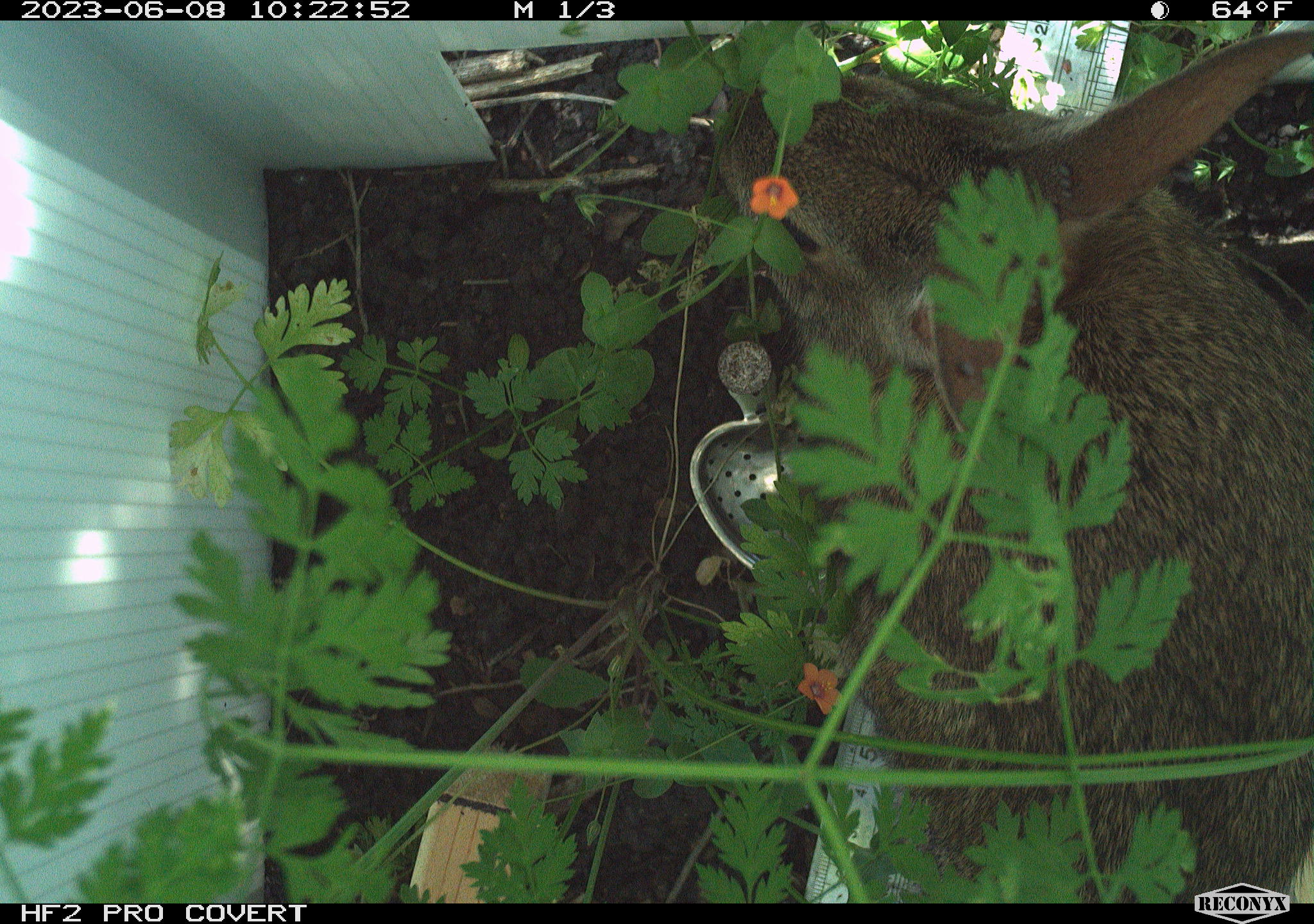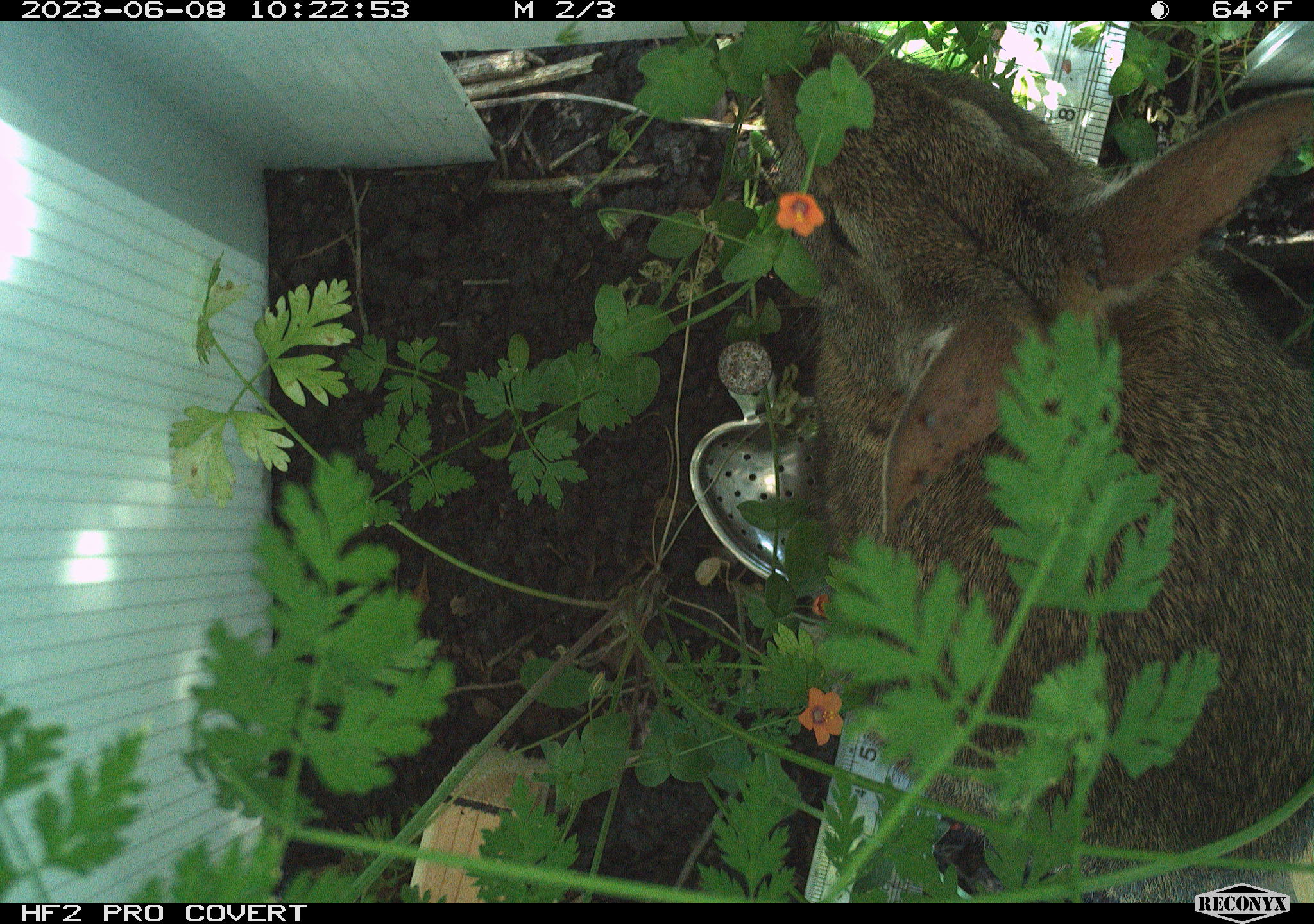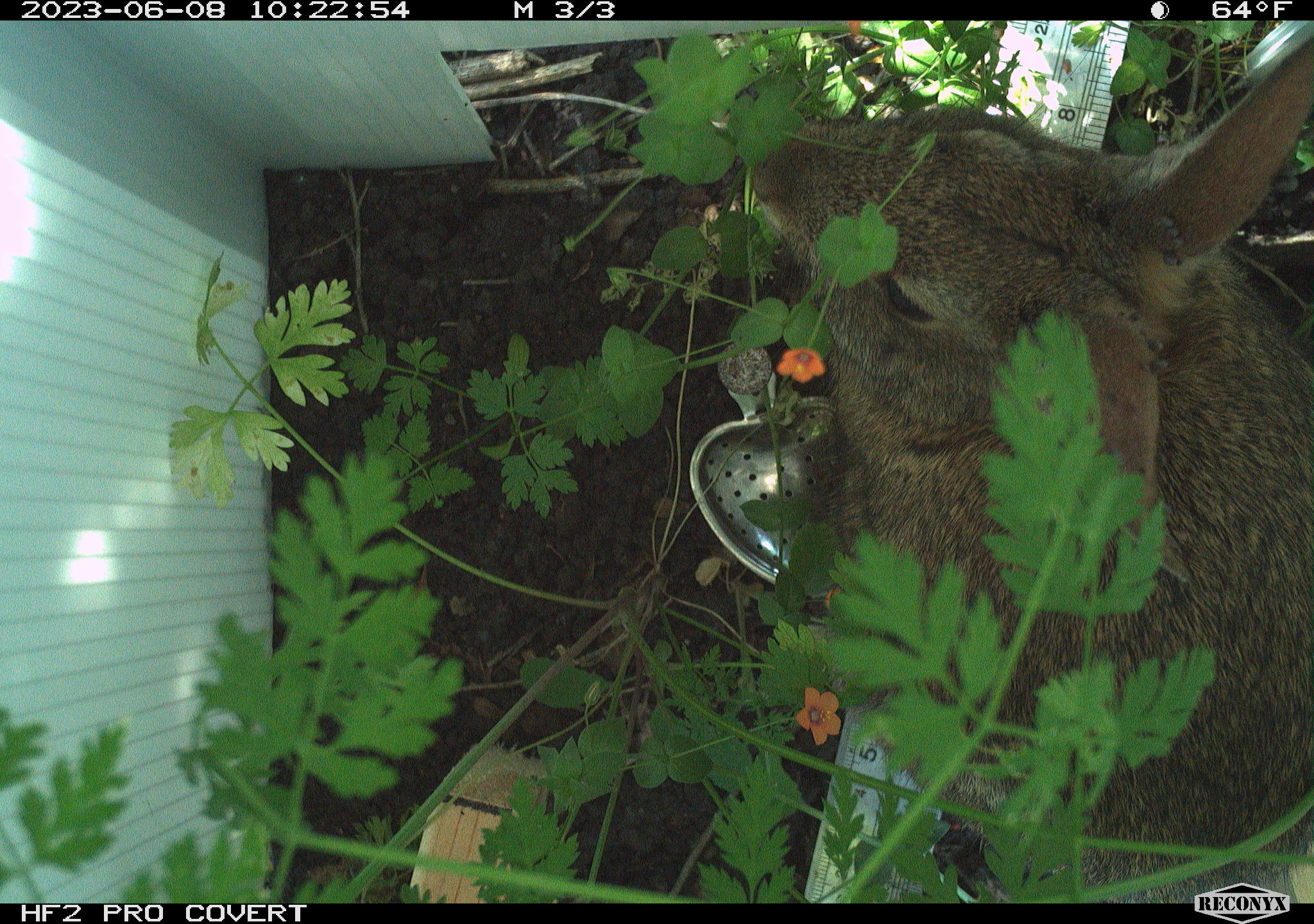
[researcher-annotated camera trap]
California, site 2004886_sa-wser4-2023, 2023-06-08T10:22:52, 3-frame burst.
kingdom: Animalia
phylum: Chordata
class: Mammalia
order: Lagomorpha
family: Leporidae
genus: Sylvilagus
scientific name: Sylvilagus bachmani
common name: brush rabbit